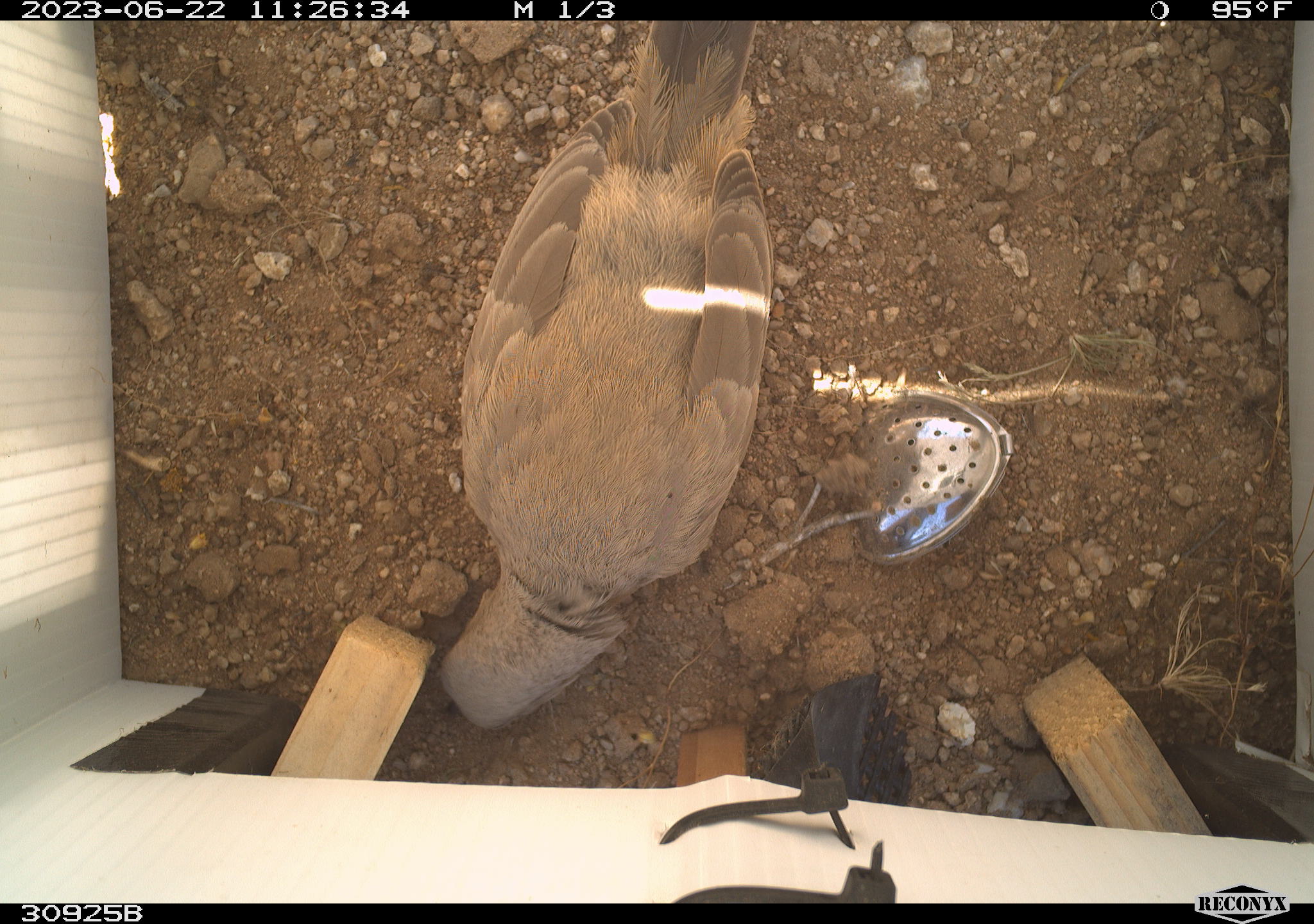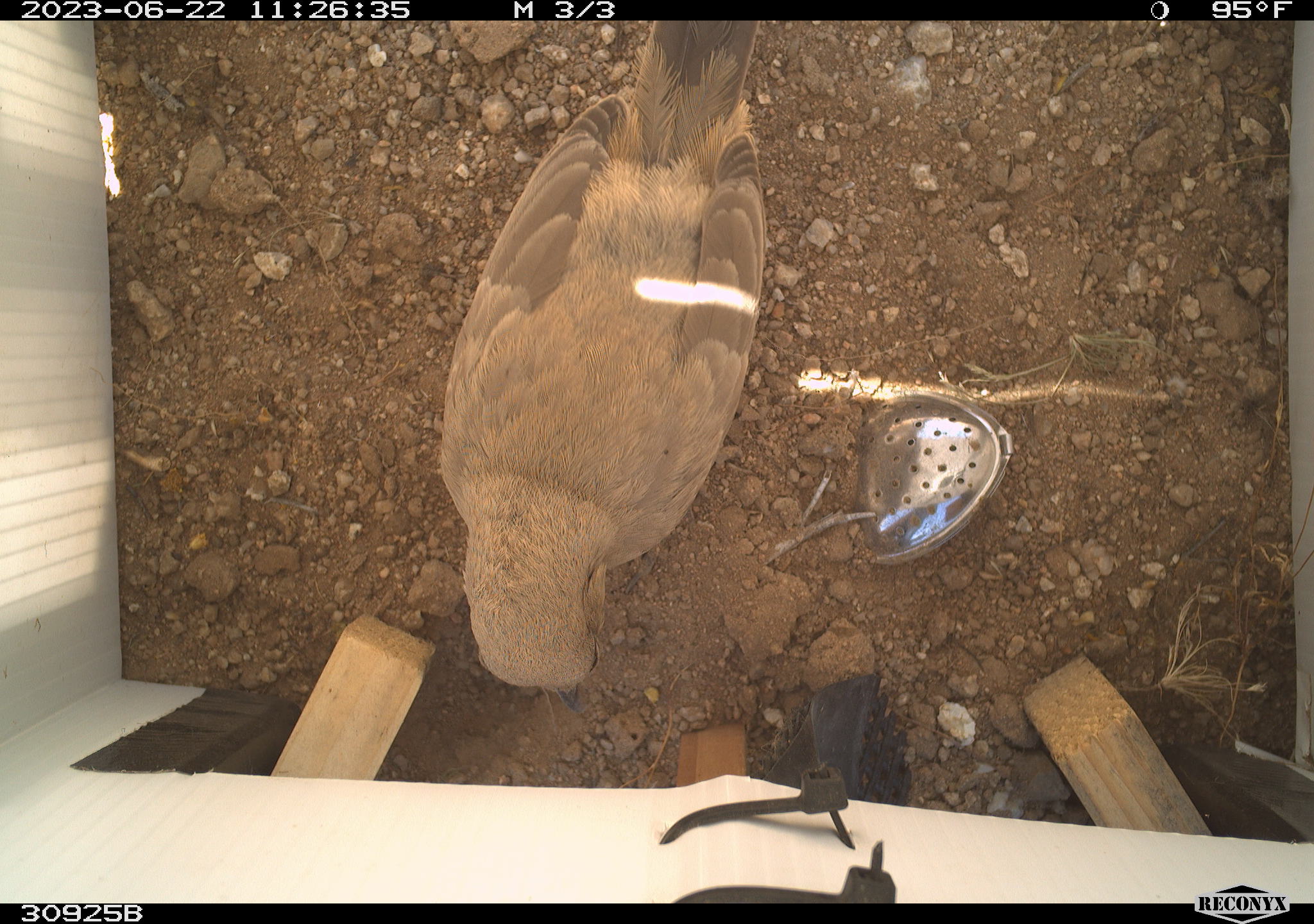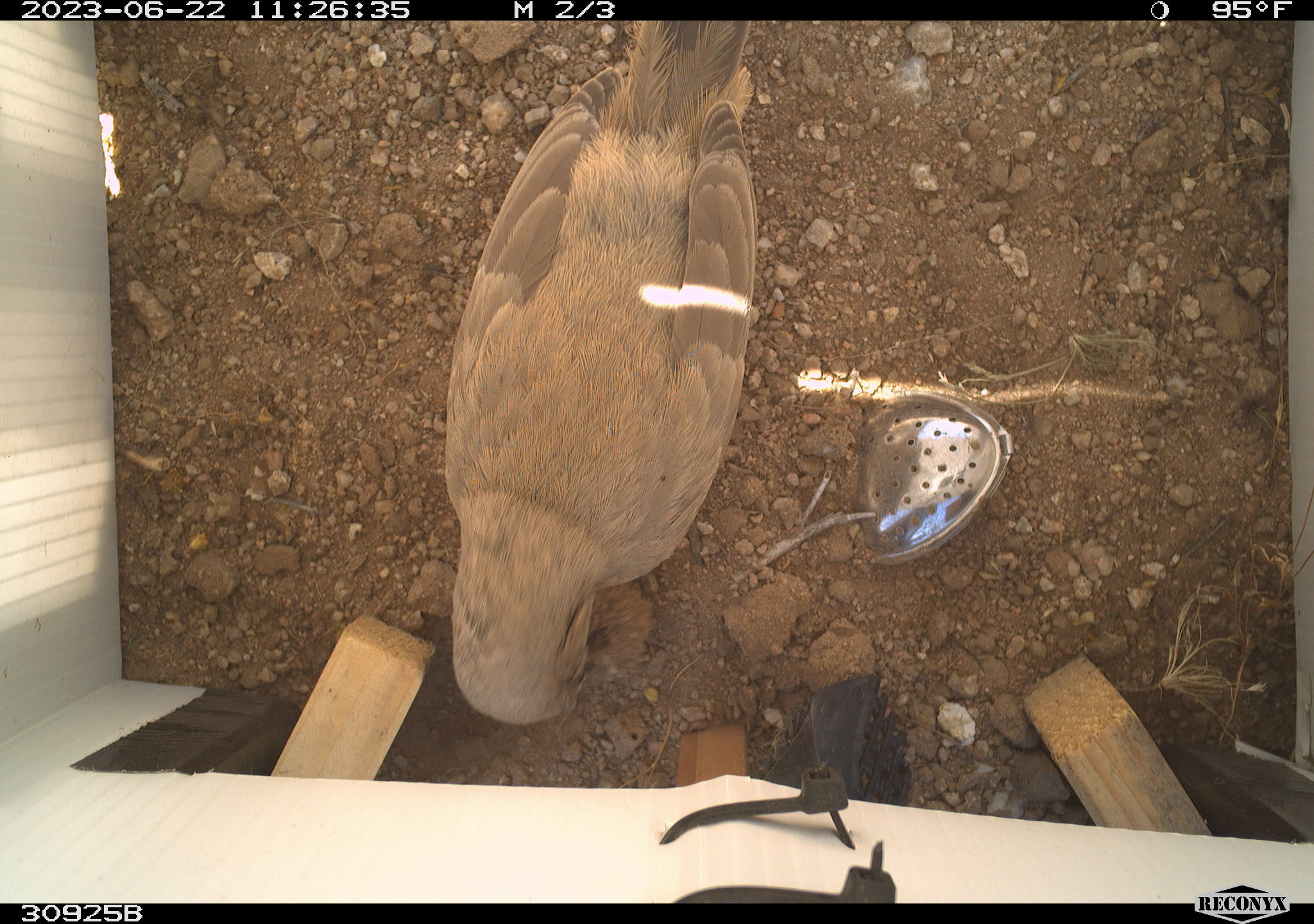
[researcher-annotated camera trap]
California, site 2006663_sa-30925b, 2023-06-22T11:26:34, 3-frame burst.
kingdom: Animalia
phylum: Chordata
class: Aves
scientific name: Aves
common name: bird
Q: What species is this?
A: Bird (Aves).